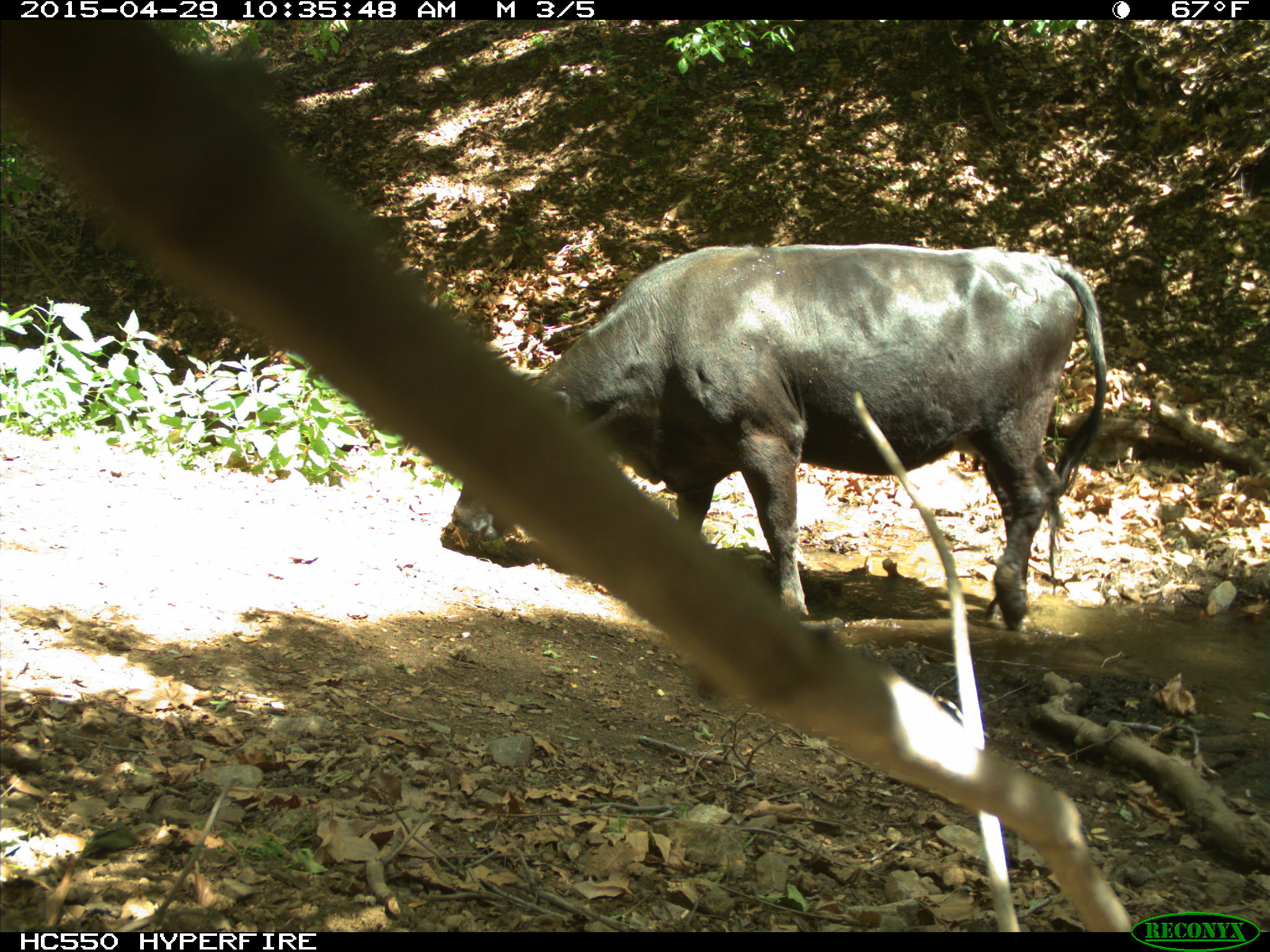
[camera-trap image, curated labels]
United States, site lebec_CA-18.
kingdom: Animalia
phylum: Chordata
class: Mammalia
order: Artiodactyla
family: Bovidae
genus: Bos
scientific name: Bos taurus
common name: domestic cow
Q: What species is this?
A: Bos taurus (domestic cow).